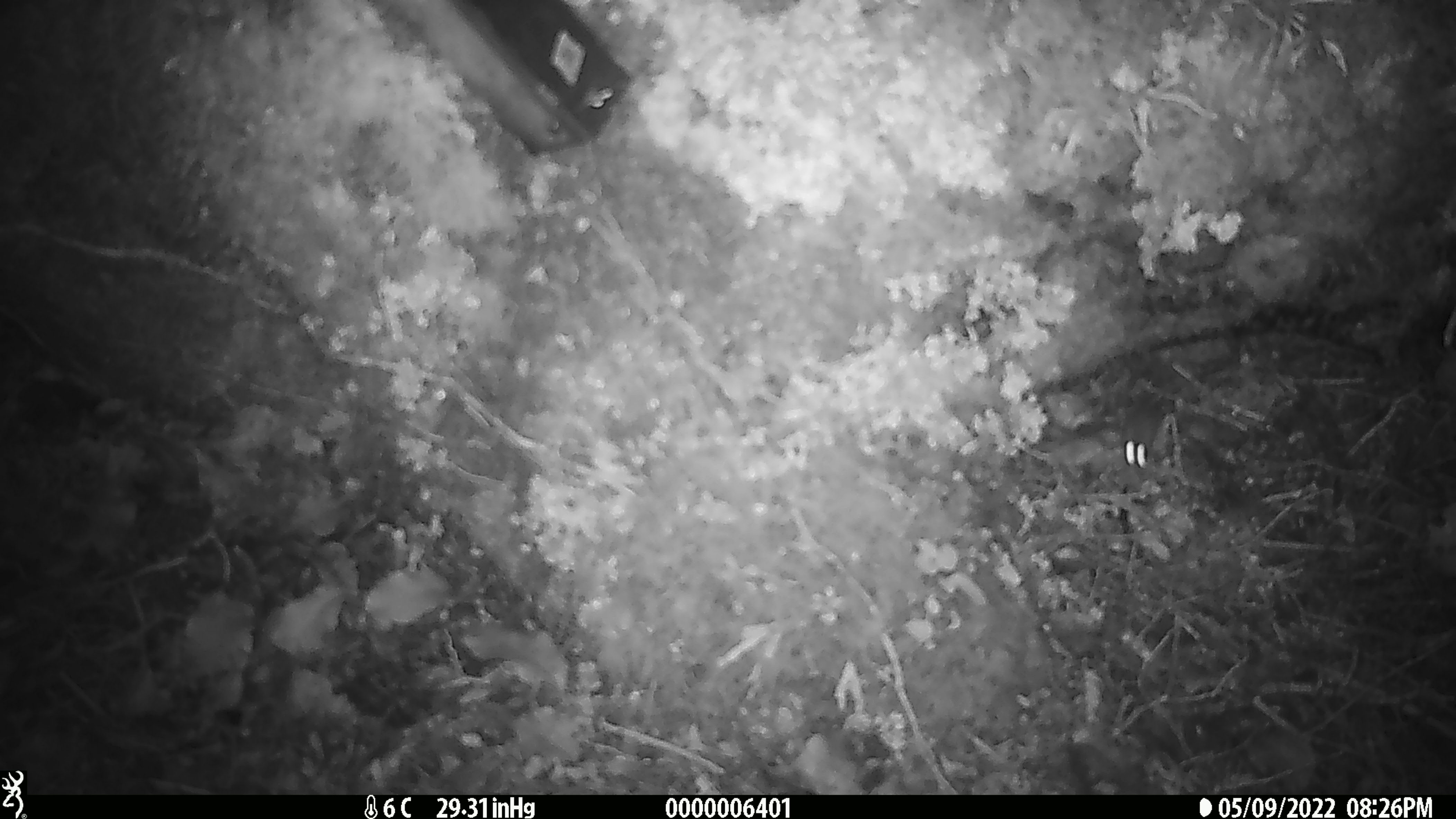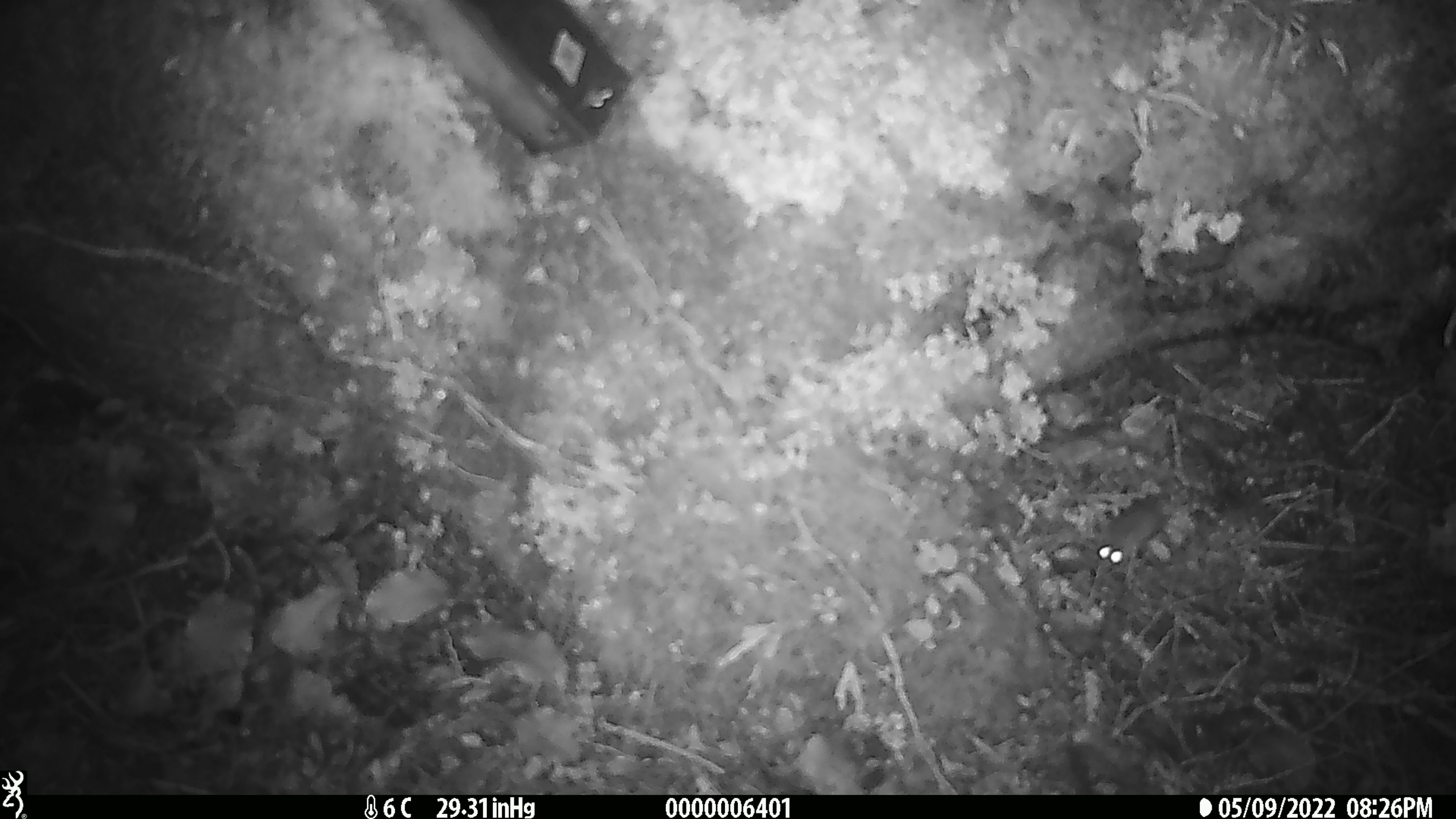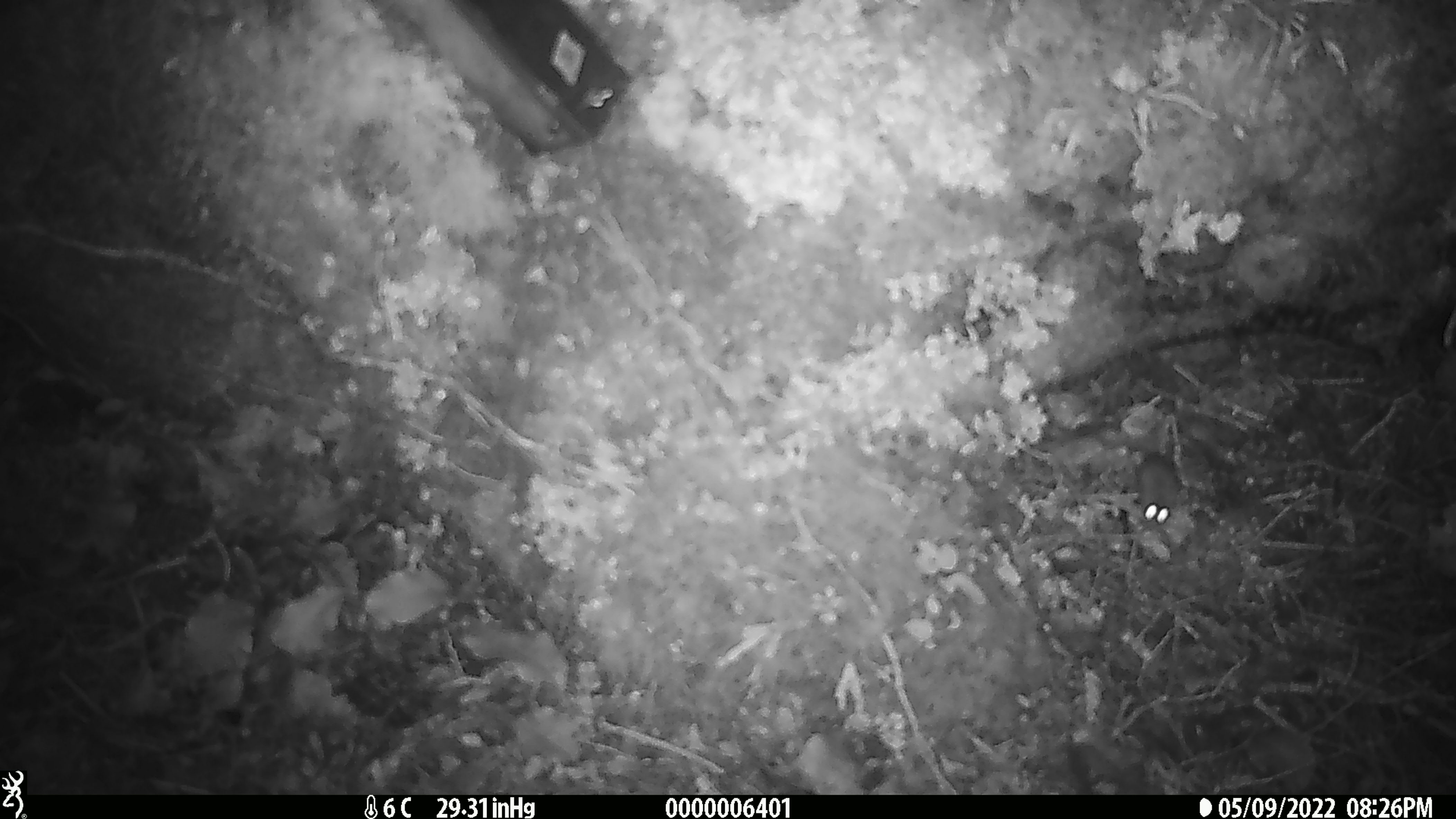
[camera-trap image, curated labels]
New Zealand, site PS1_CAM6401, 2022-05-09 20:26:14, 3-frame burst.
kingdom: Animalia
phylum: Chordata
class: Mammalia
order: Rodentia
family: Muridae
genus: Mus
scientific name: Mus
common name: mouse